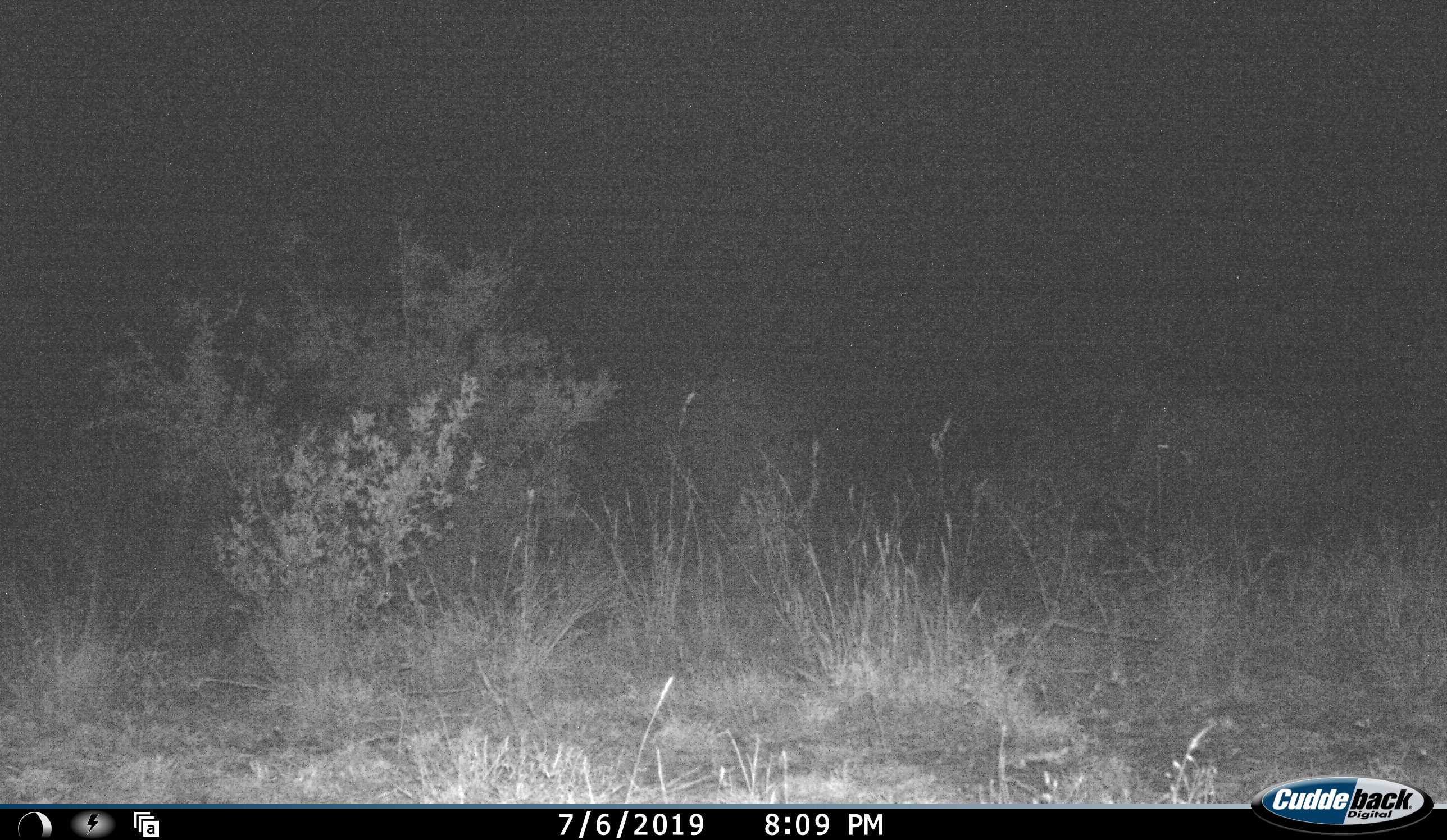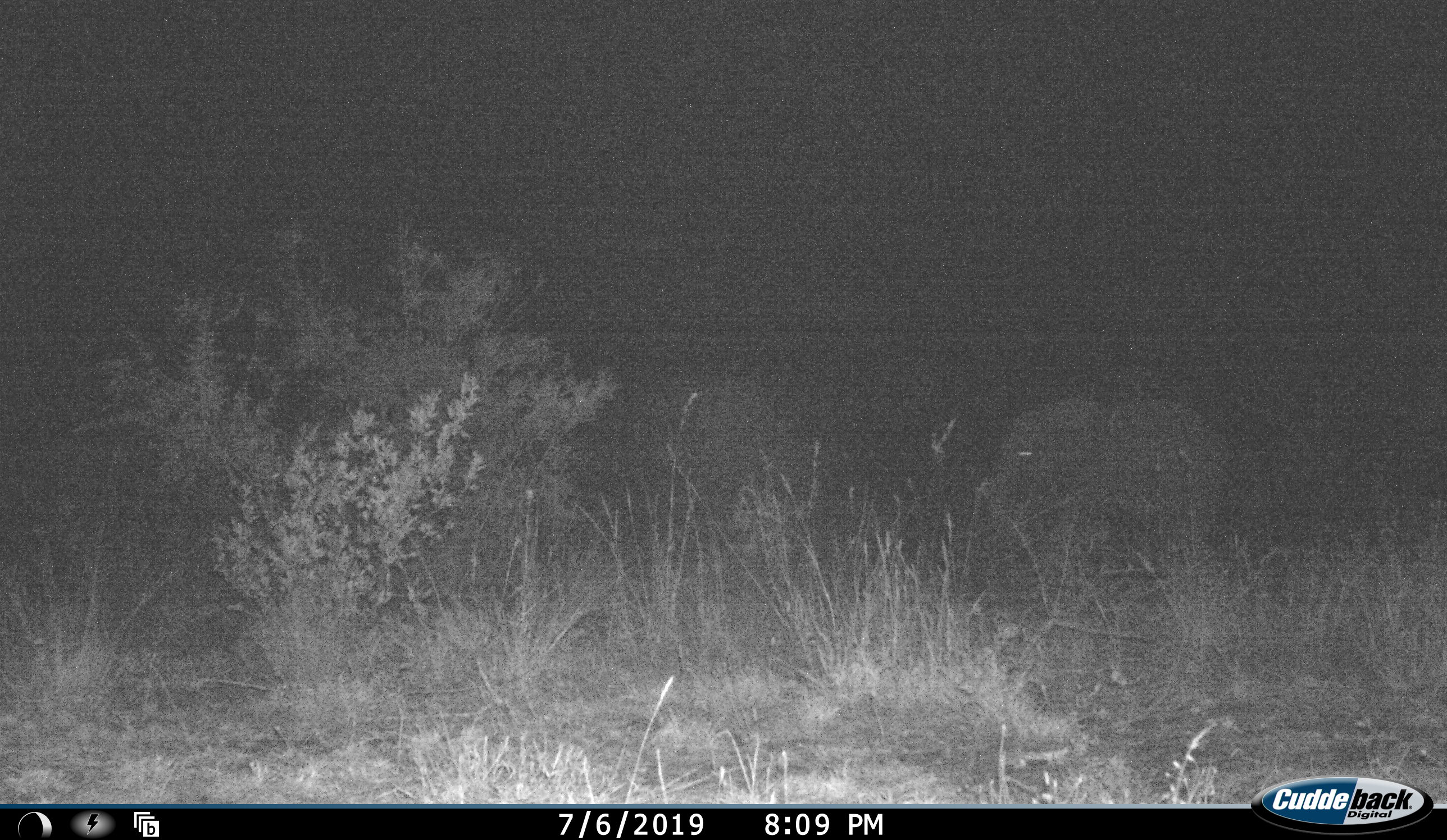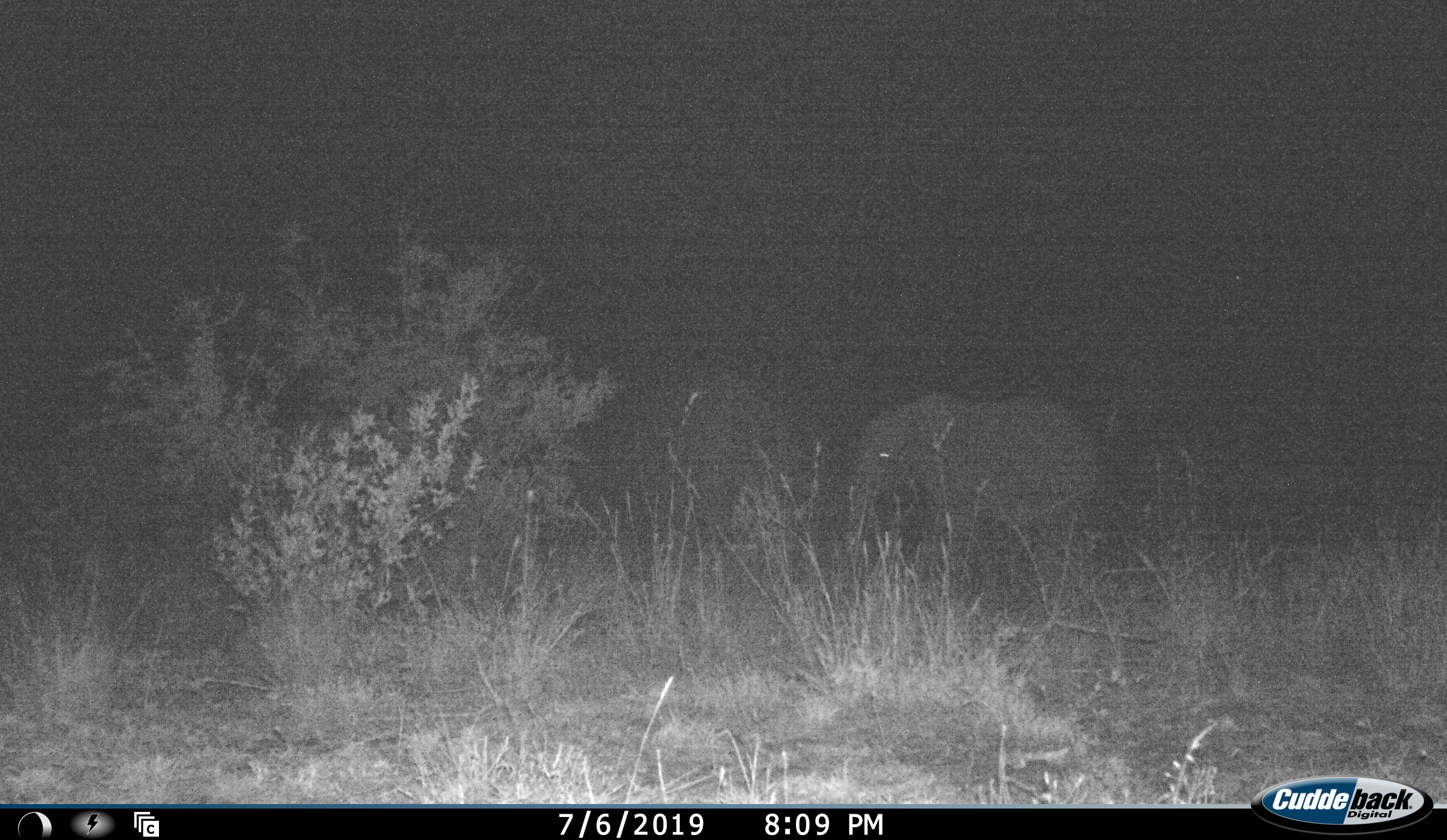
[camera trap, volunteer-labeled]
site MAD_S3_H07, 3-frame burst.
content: unidentified animal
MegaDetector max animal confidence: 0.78